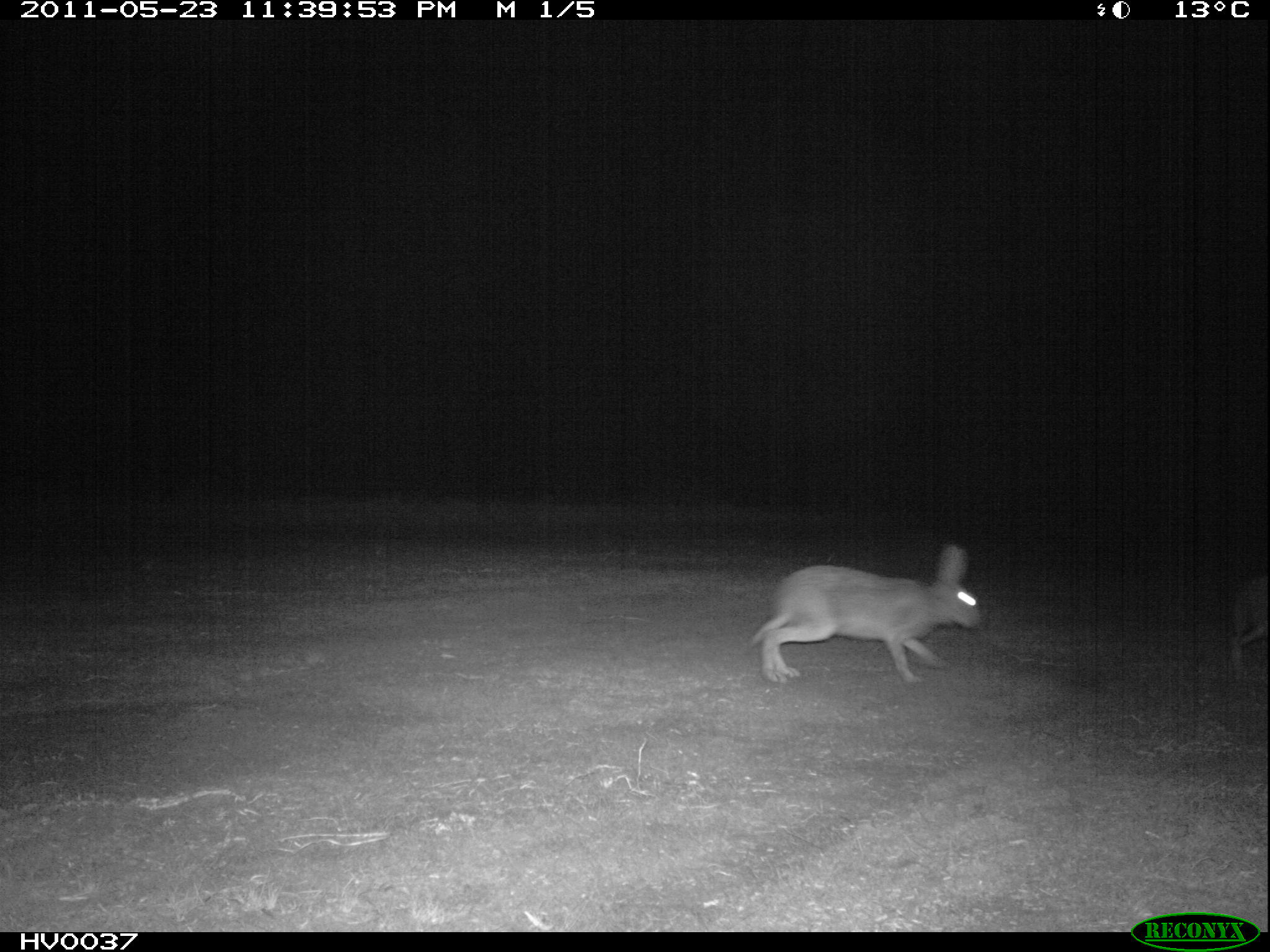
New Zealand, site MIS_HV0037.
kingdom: Animalia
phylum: Chordata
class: Mammalia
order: Lagomorpha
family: Leporidae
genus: Lepus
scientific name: Lepus europaeus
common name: brown hare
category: hare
Hare (brown hare) (Lepus europaeus).